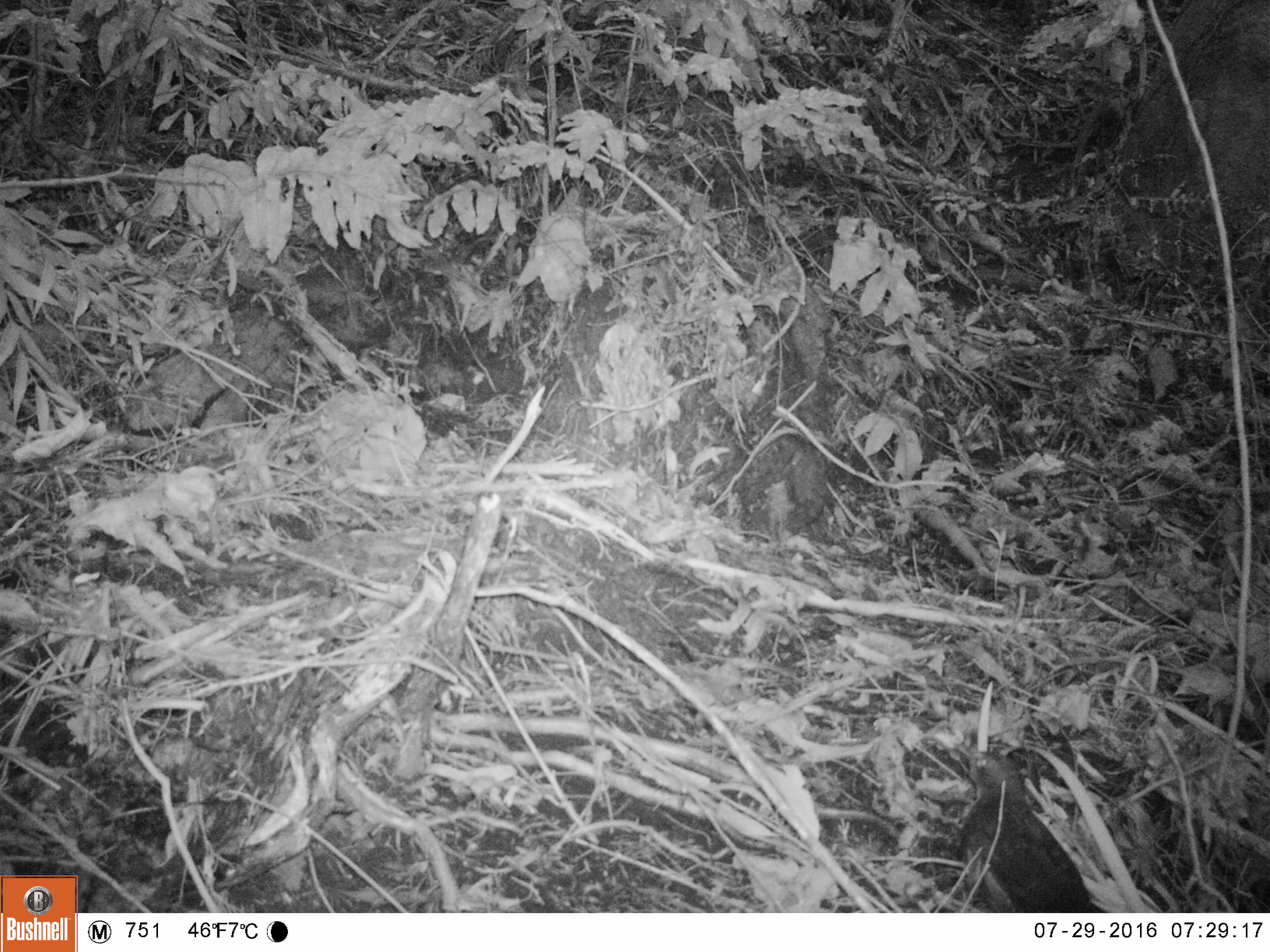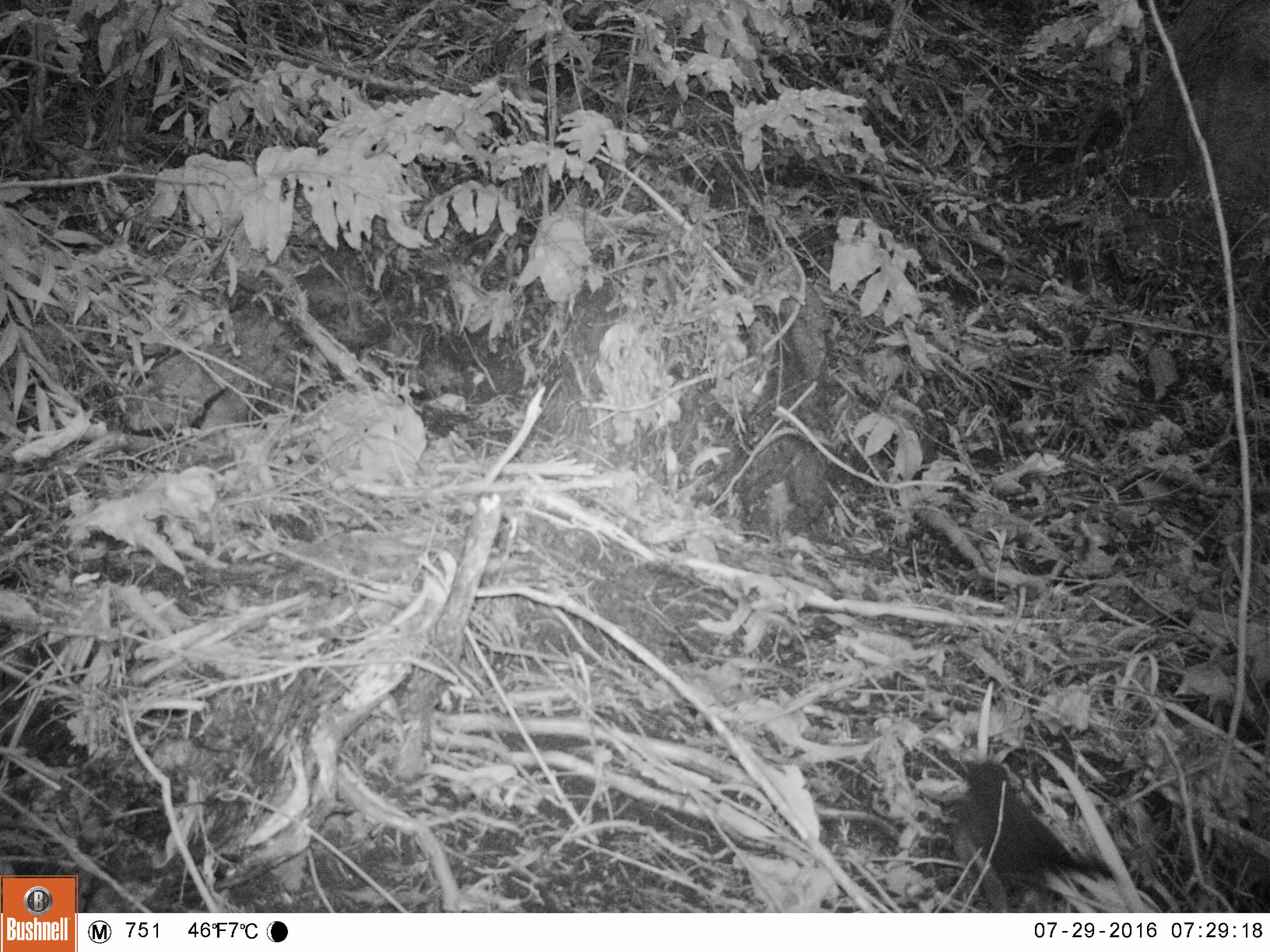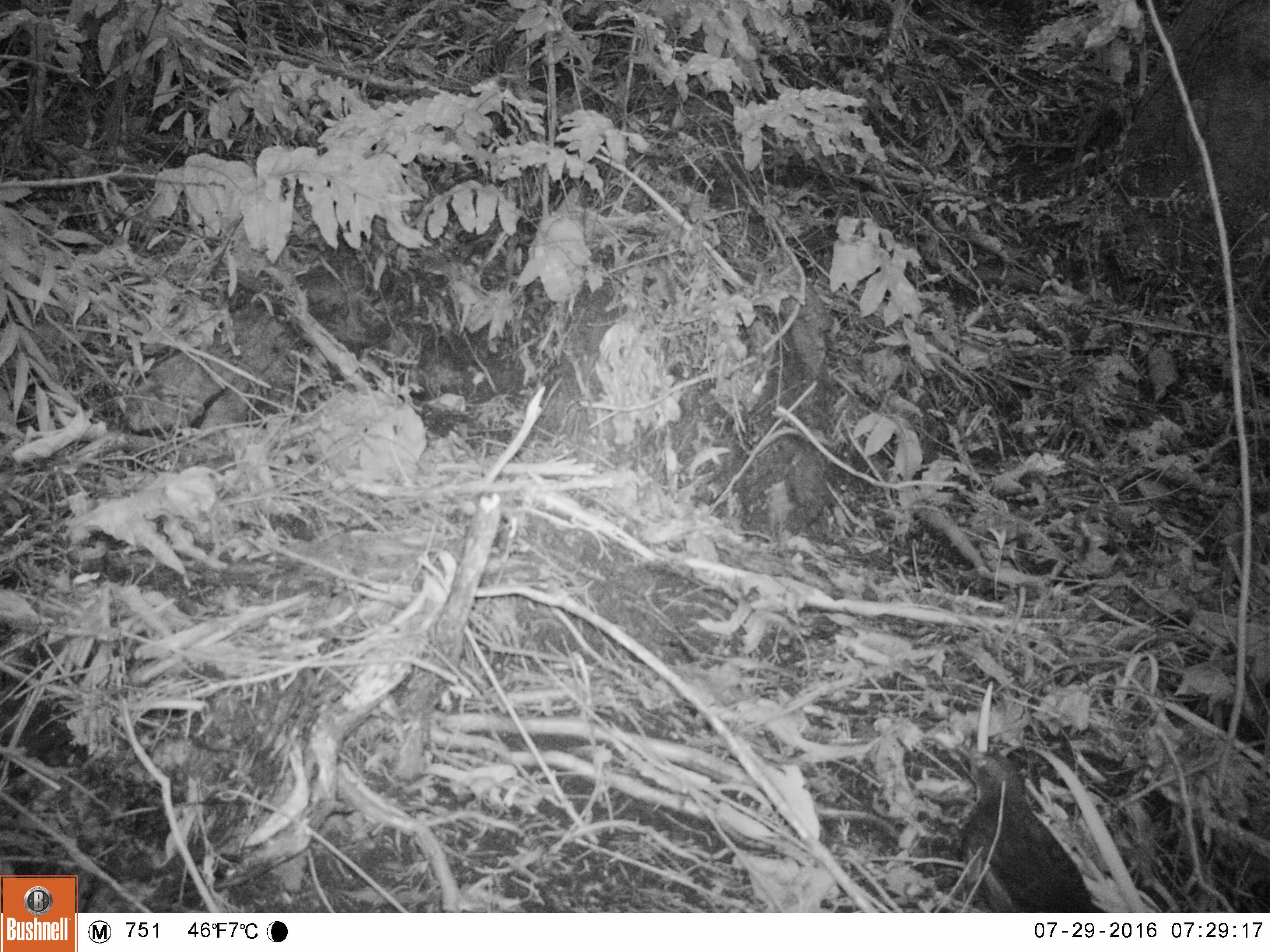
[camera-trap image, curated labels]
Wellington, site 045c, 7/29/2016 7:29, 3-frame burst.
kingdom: Animalia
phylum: Chordata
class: Aves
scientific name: Aves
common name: bird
Bird (Aves).